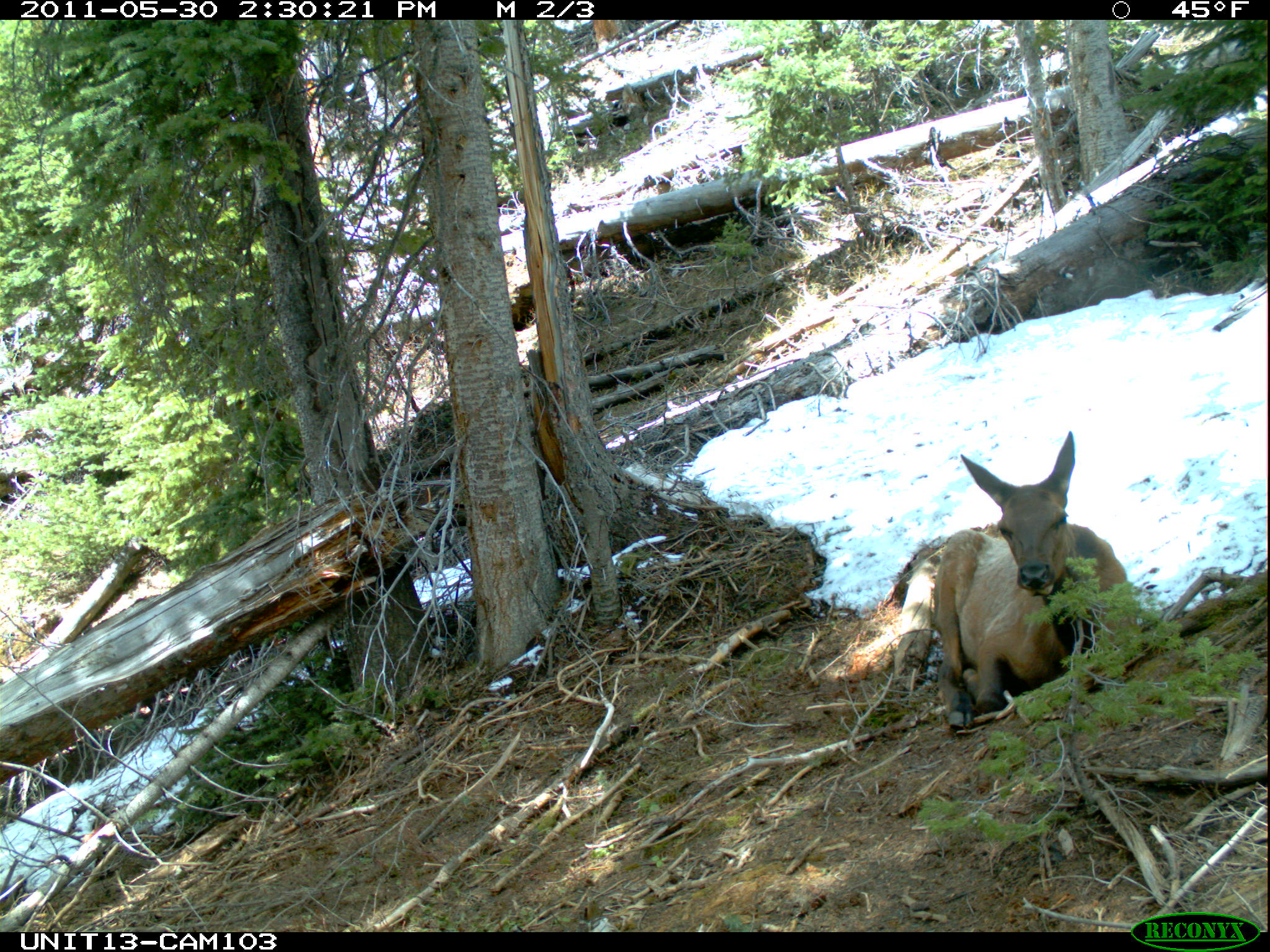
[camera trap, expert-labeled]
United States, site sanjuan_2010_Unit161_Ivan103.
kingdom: Animalia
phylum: Chordata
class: Mammalia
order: Artiodactyla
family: Cervidae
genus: Cervus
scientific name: Cervus elaphus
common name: red deer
Cervus elaphus (red deer).